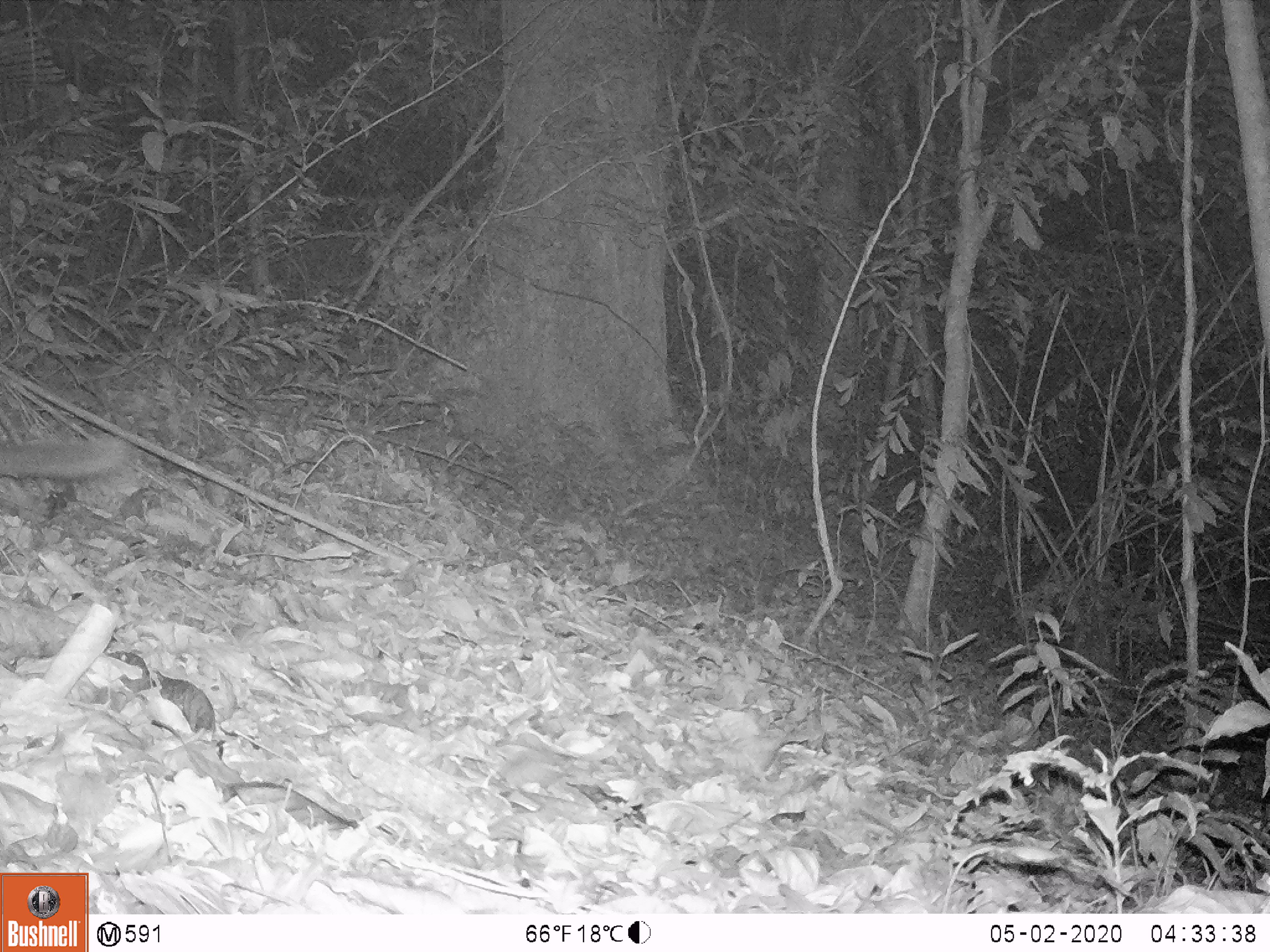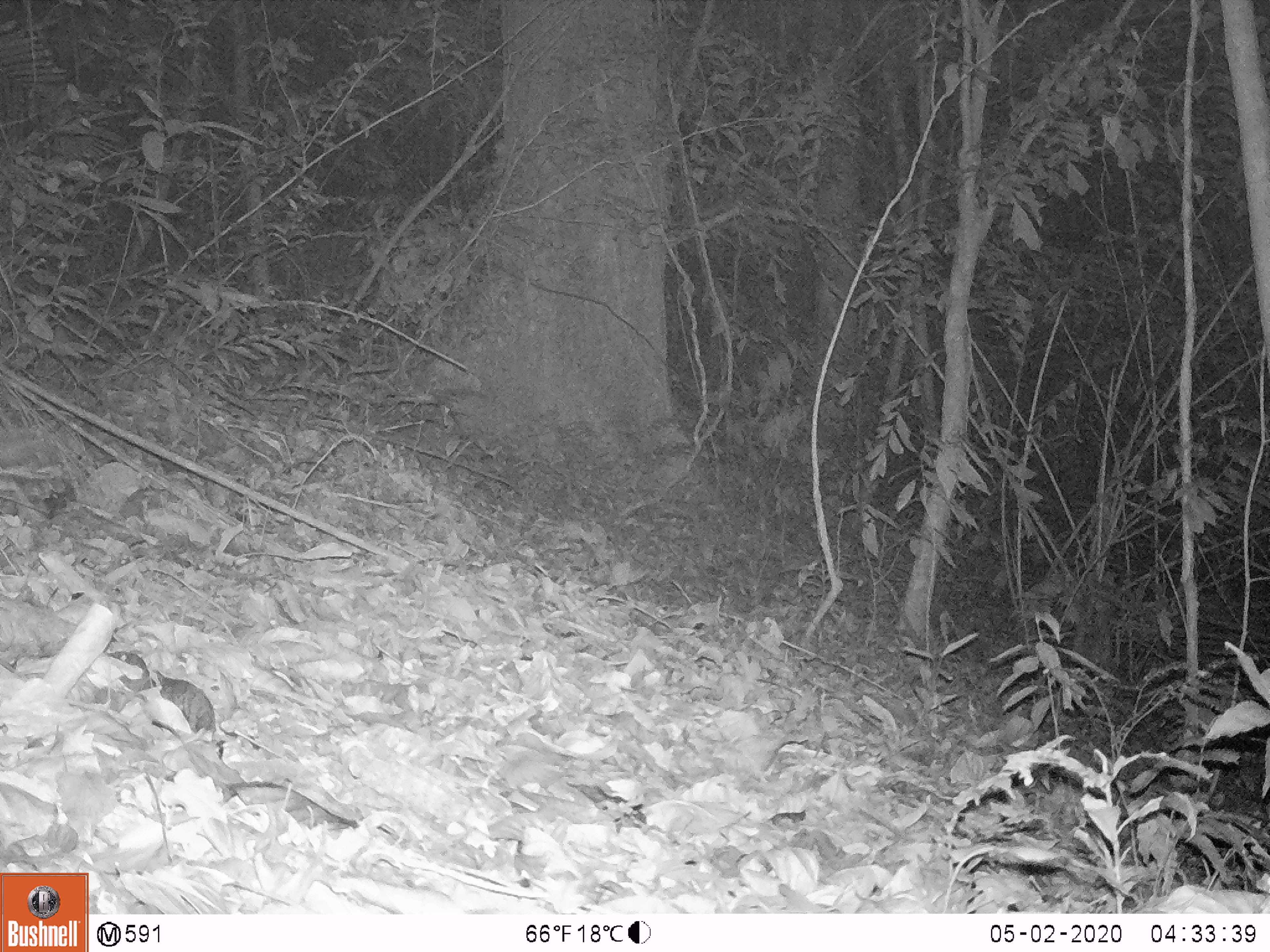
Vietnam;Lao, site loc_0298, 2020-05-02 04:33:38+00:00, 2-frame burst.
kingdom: Animalia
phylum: Chordata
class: Mammalia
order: Carnivora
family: Mustelidae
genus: Melogale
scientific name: Melogale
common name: ferret badger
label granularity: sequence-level